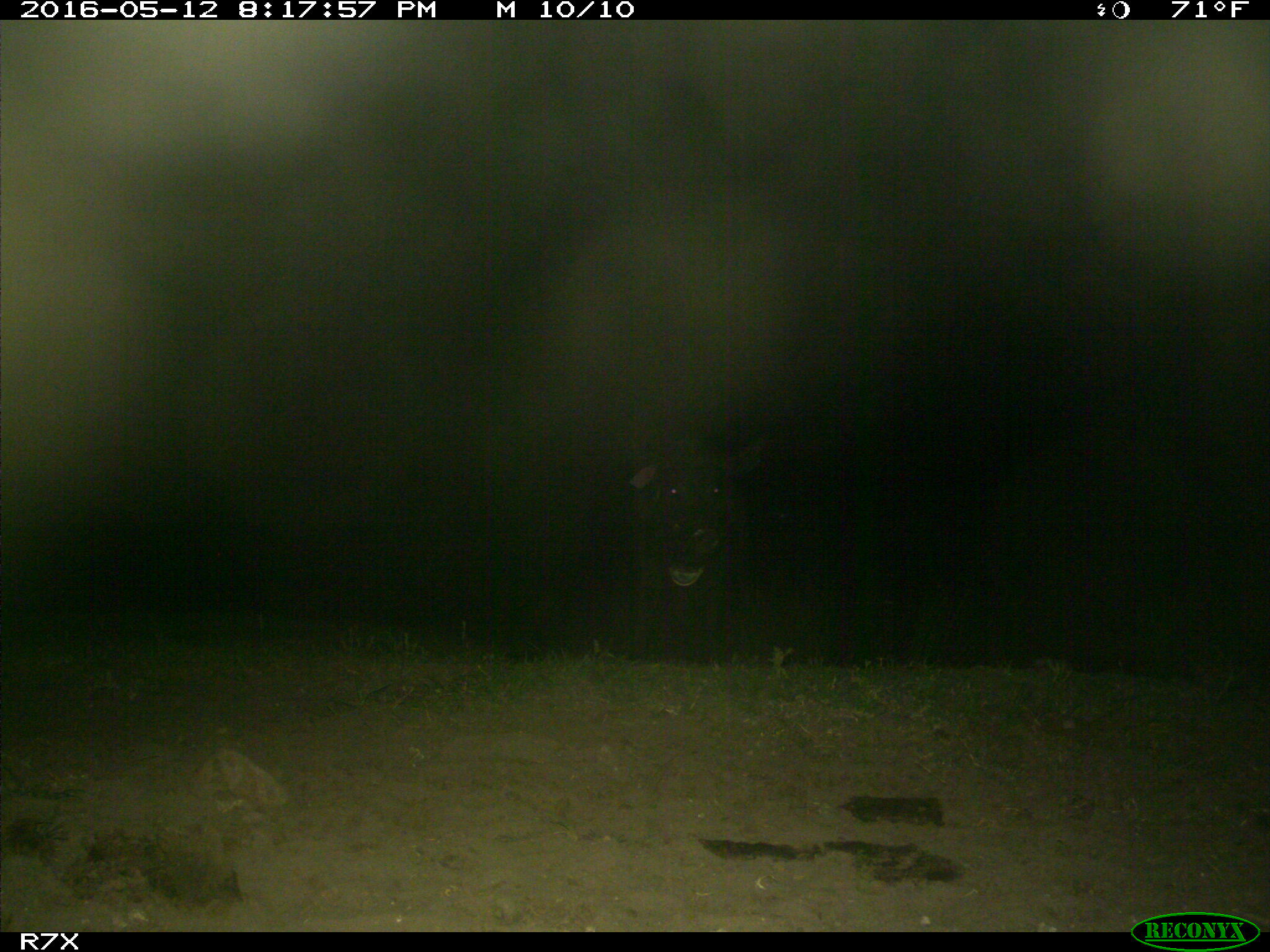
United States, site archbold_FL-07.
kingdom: Animalia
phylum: Chordata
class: Mammalia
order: Artiodactyla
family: Suidae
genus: Sus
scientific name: Sus scrofa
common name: wild boar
Sus scrofa (wild boar).